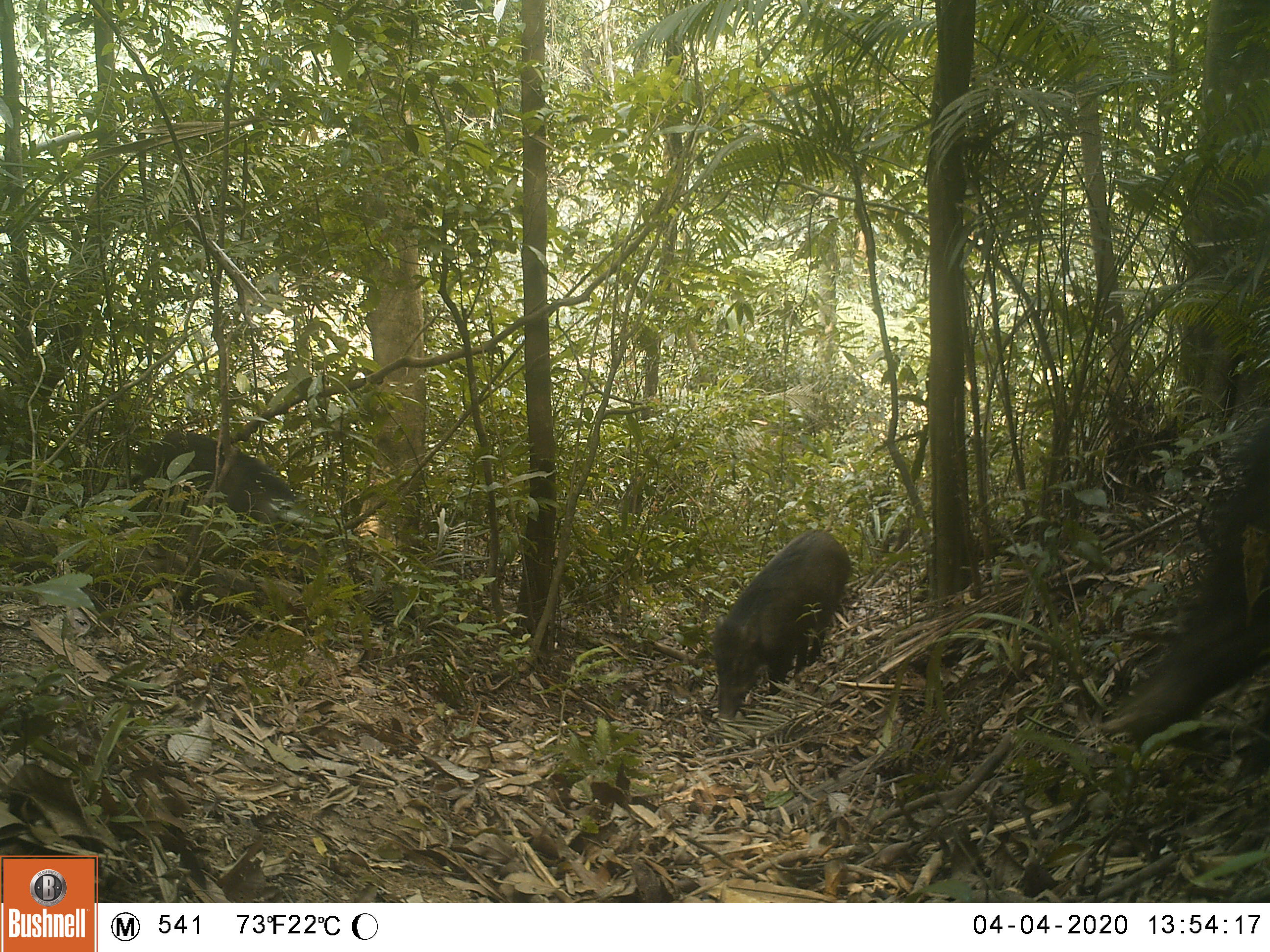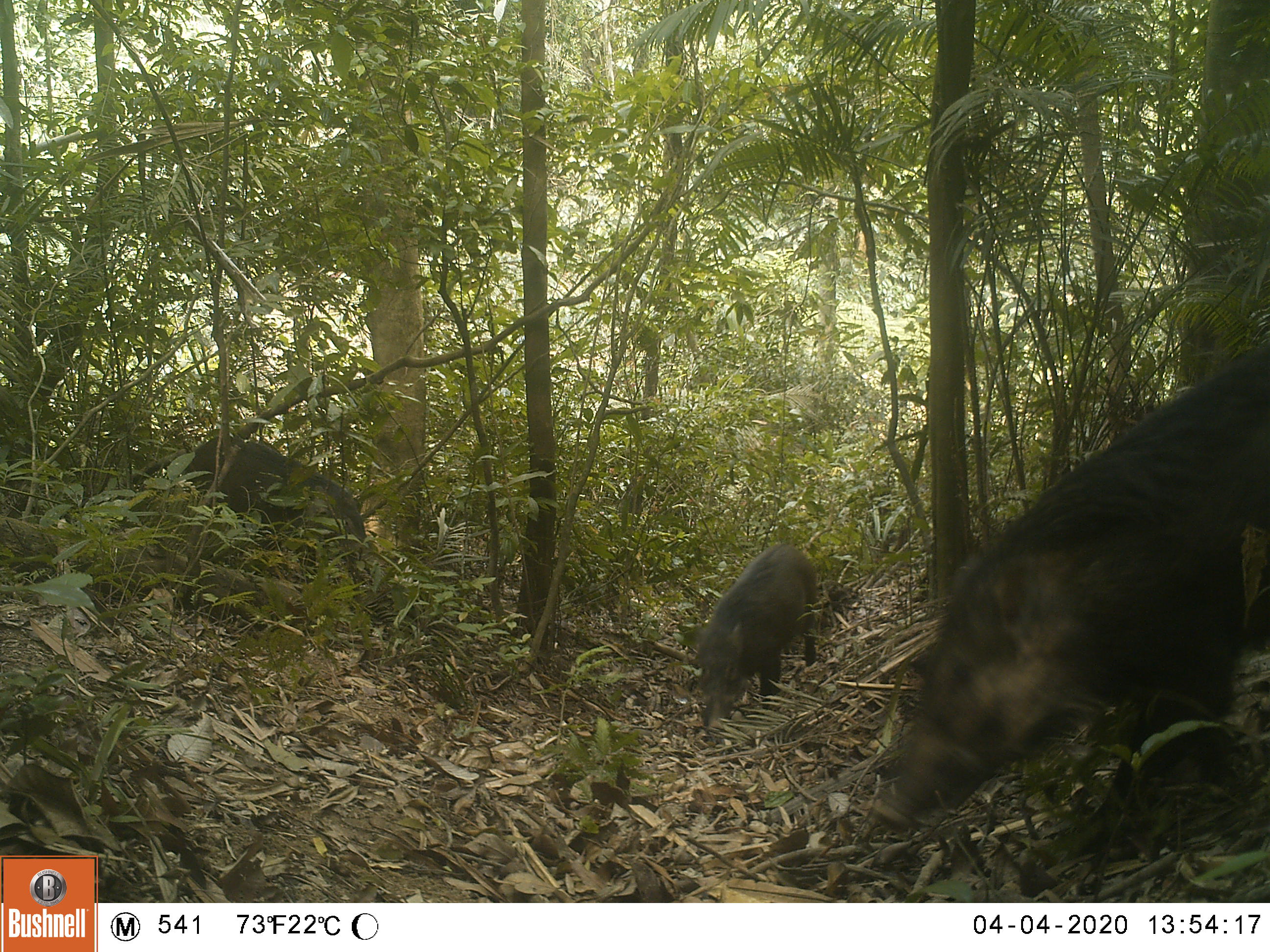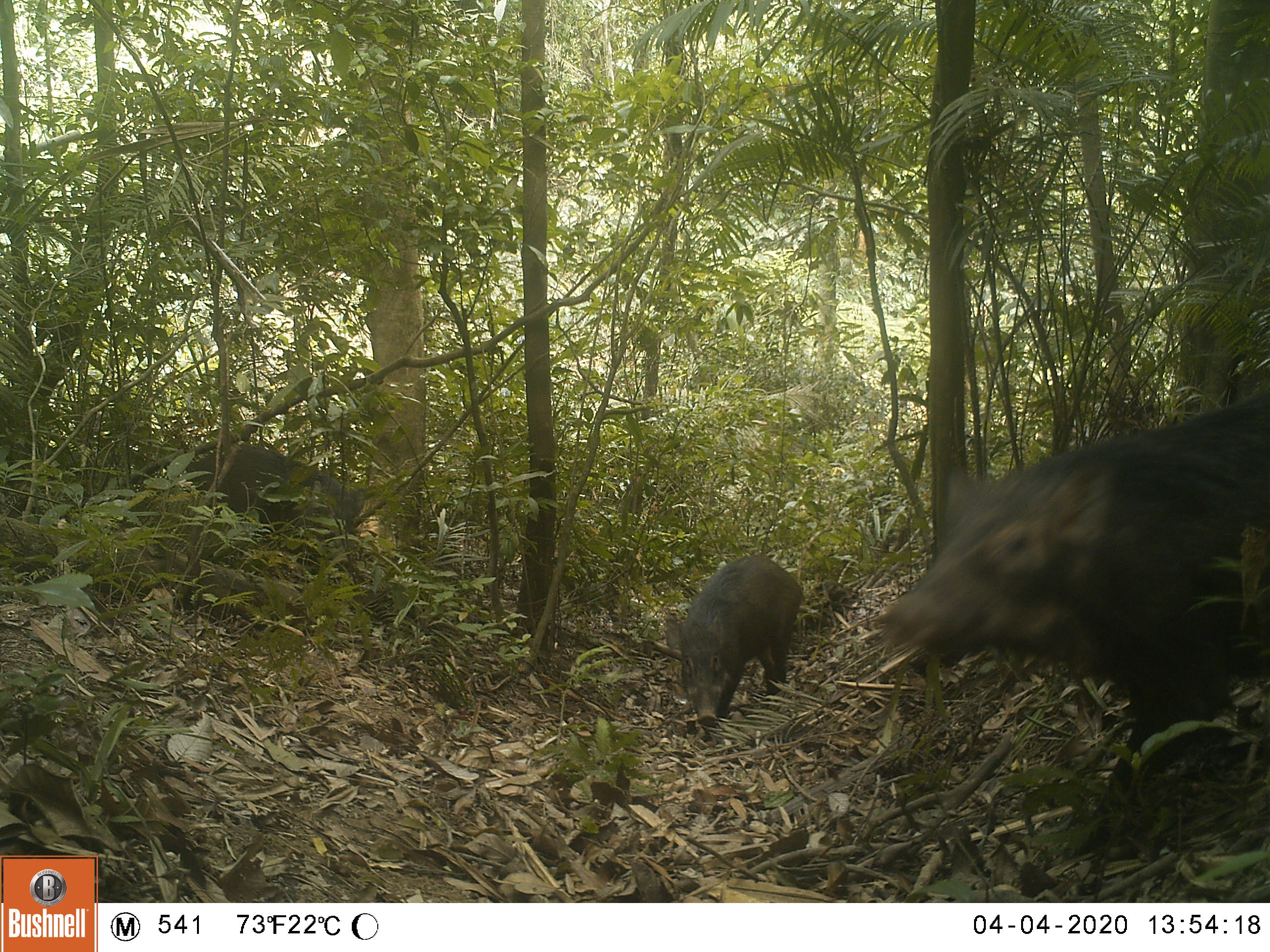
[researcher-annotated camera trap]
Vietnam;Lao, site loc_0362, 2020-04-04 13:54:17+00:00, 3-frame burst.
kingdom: Animalia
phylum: Chordata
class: Mammalia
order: Artiodactyla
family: Suidae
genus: Sus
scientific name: Sus scrofa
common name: eurasian wild pig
Eurasian wild pig (Sus scrofa). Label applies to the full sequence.